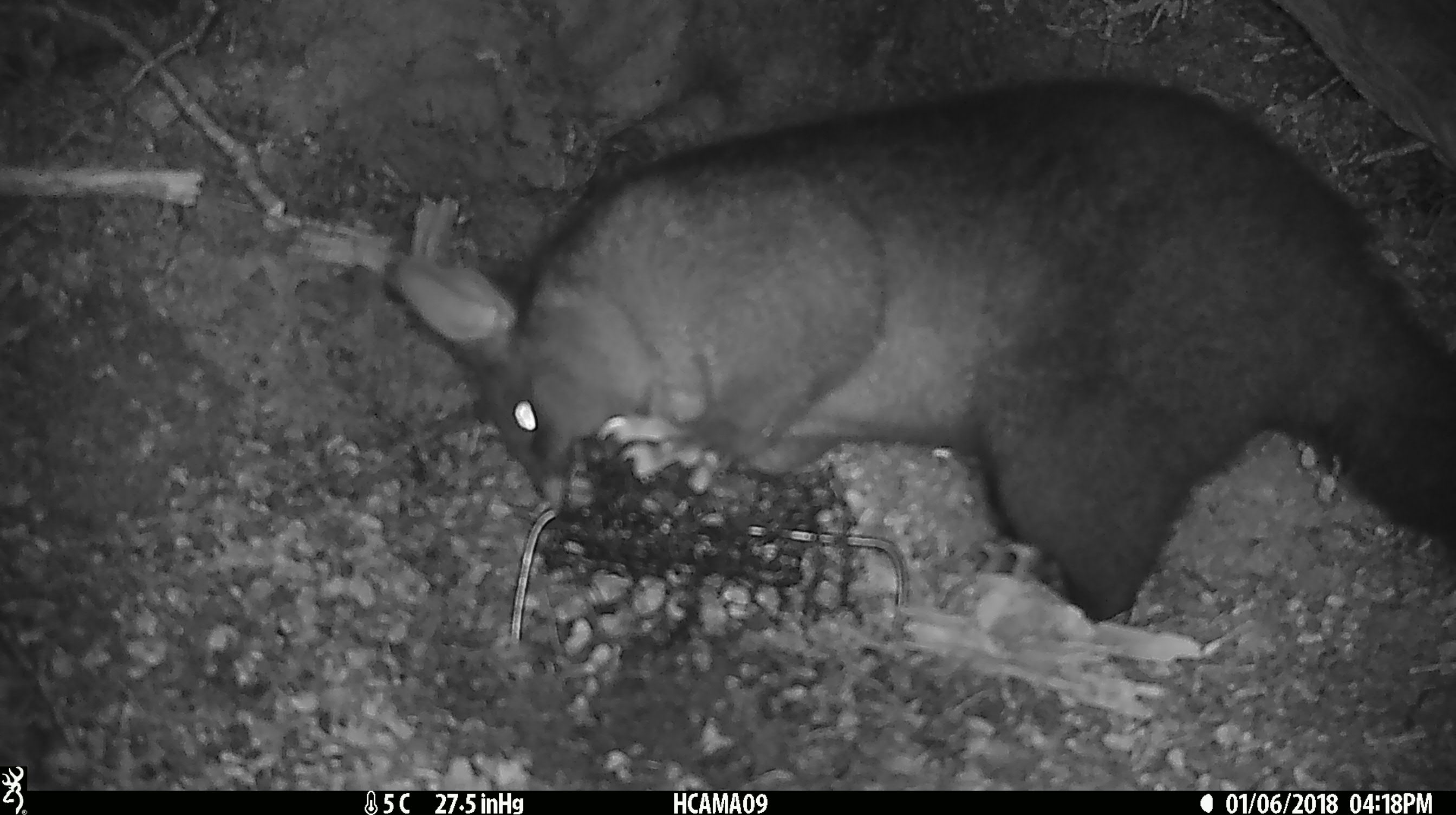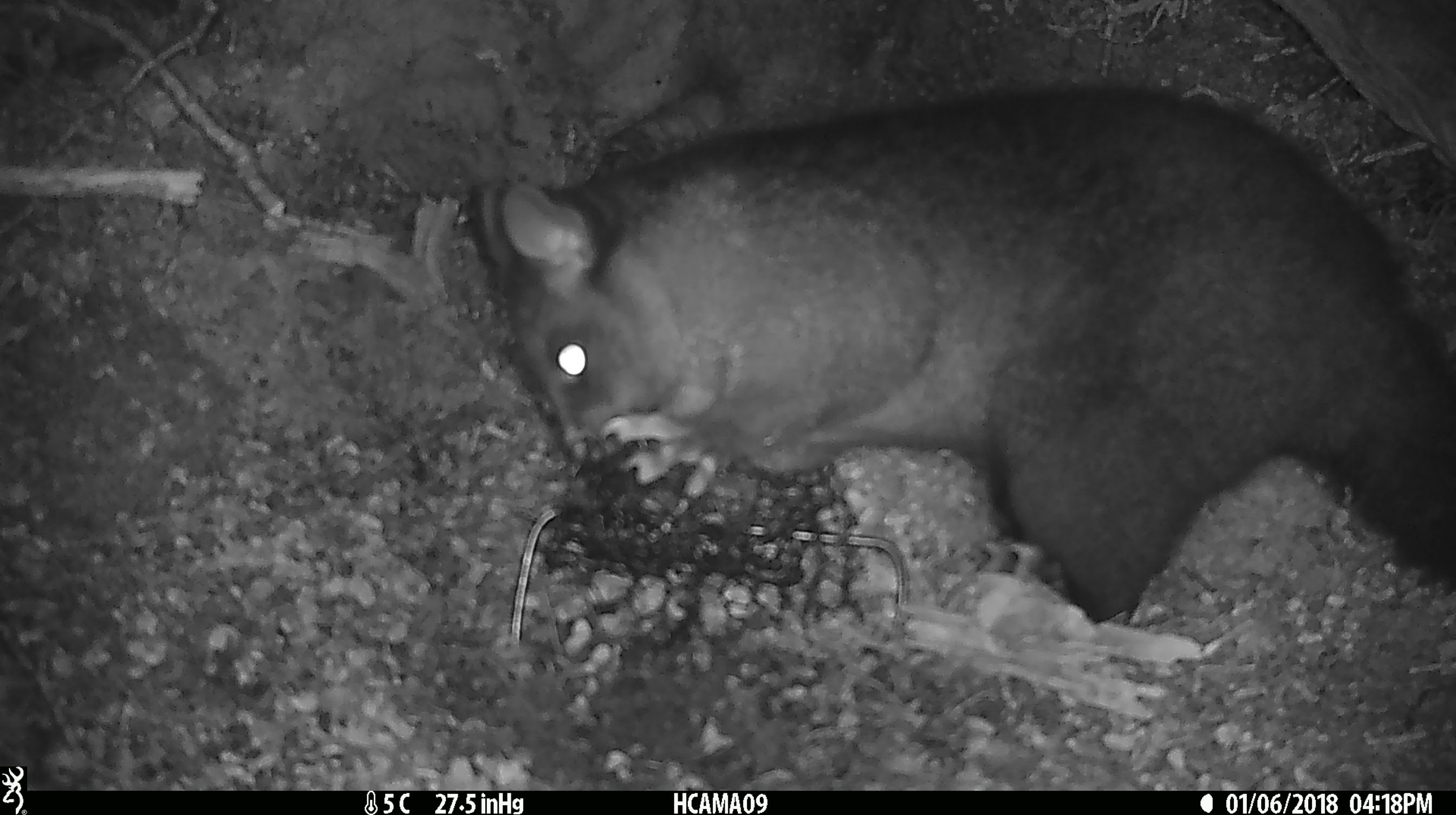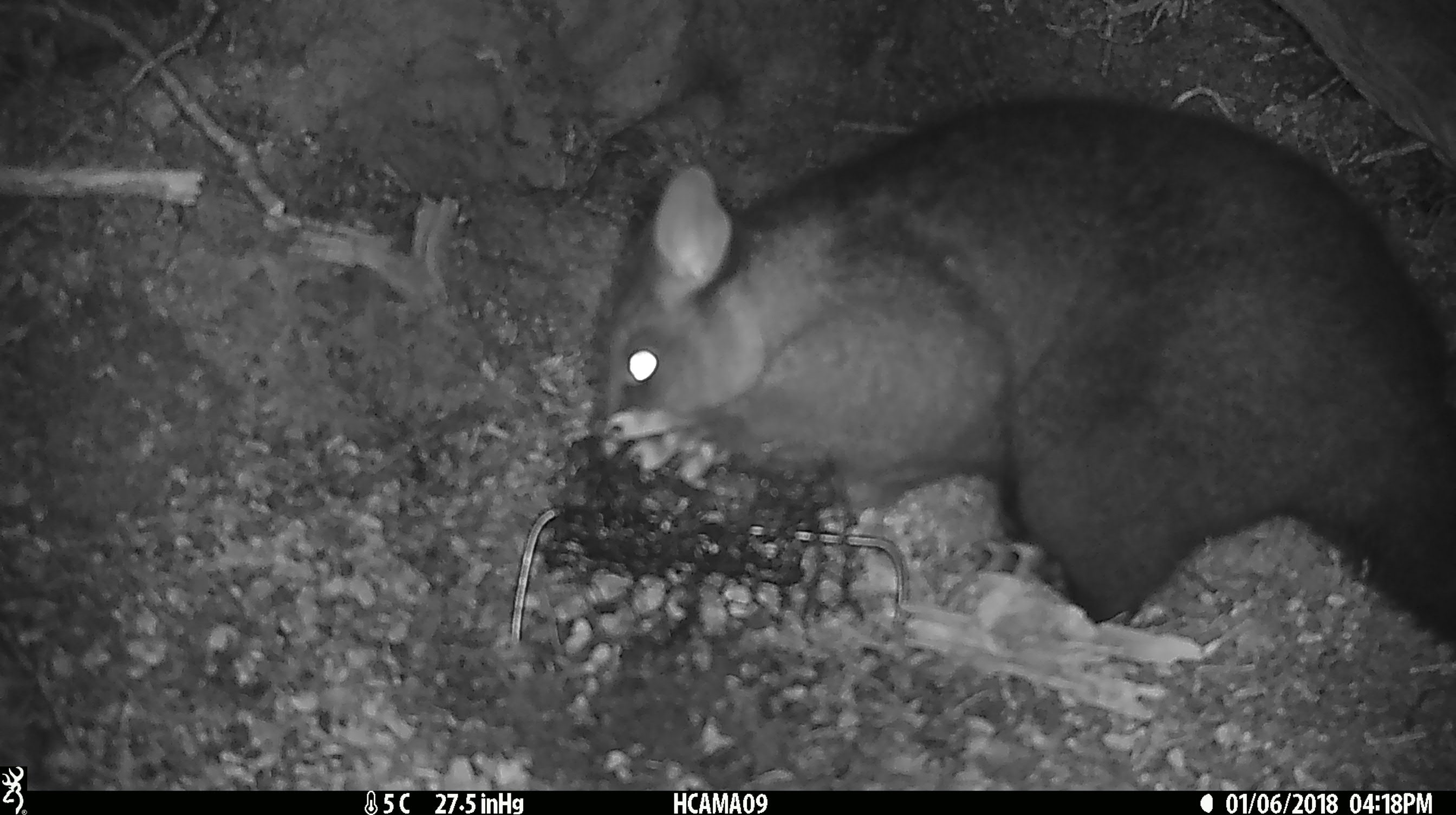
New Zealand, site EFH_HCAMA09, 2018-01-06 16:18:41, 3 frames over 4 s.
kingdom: Animalia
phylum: Chordata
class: Mammalia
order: Diprotodontia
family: Phalangeridae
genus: Trichosurus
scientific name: Trichosurus vulpecula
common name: common brushtail possum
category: possum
Possum (common brushtail possum) (Trichosurus vulpecula).